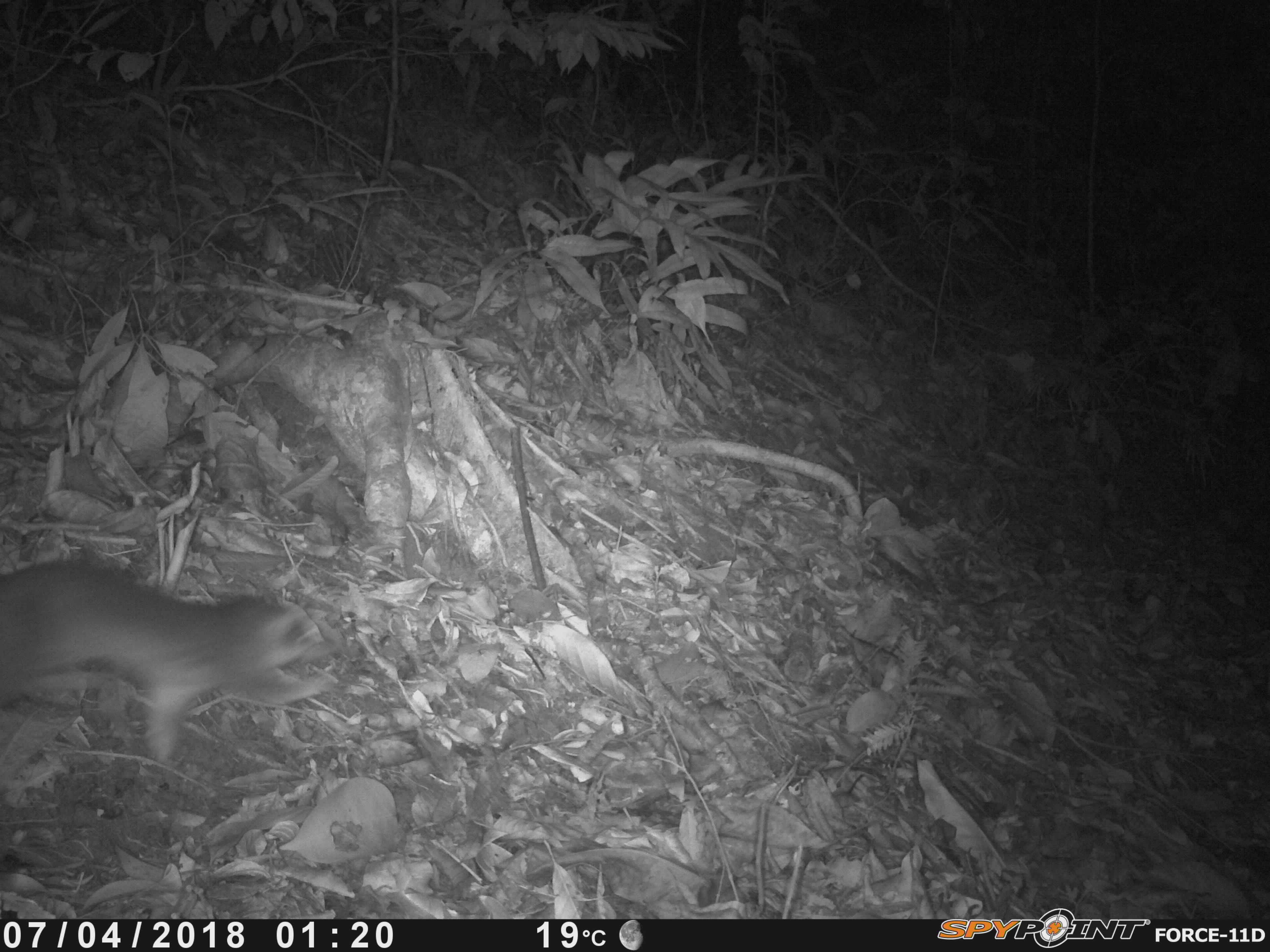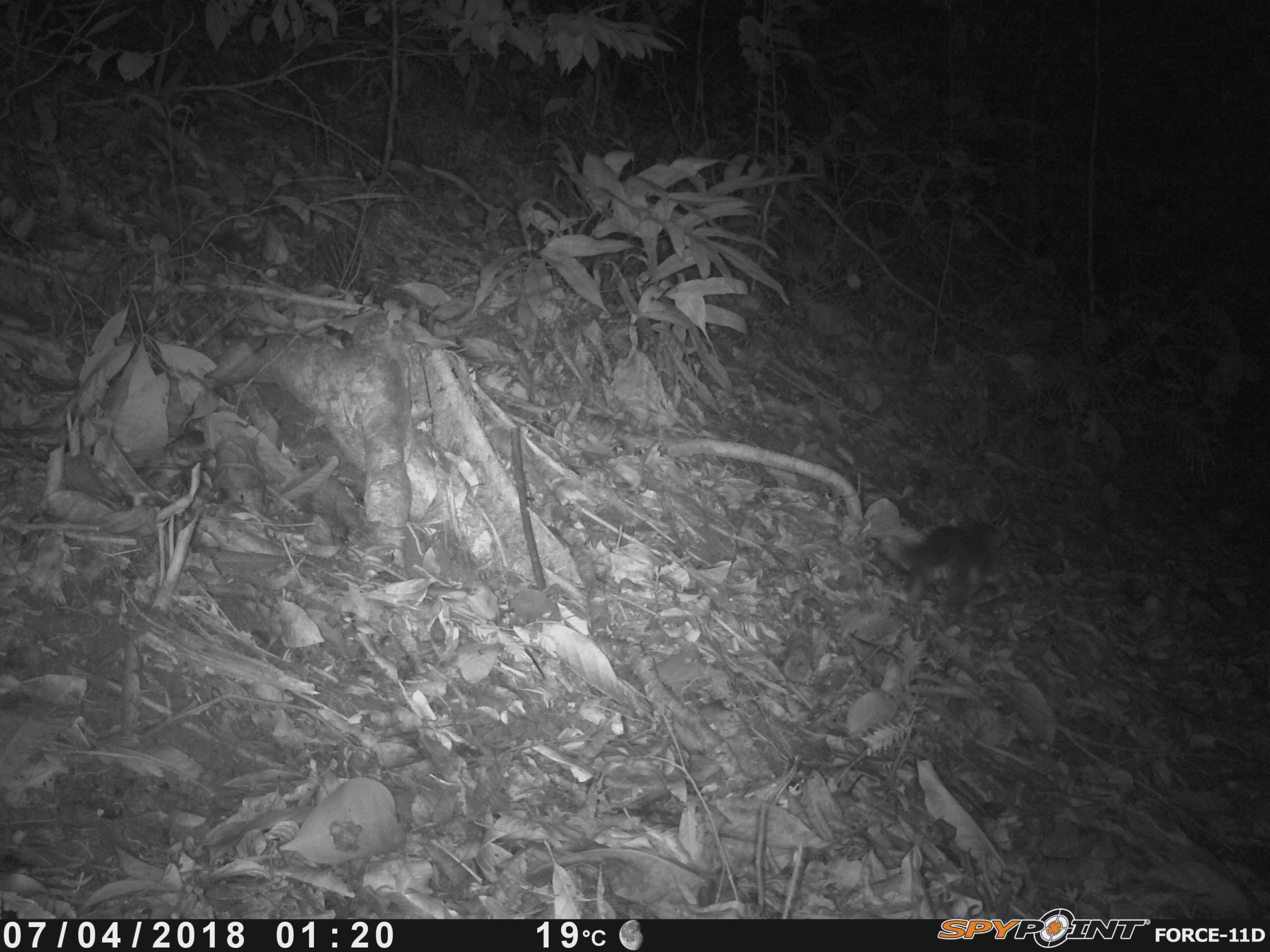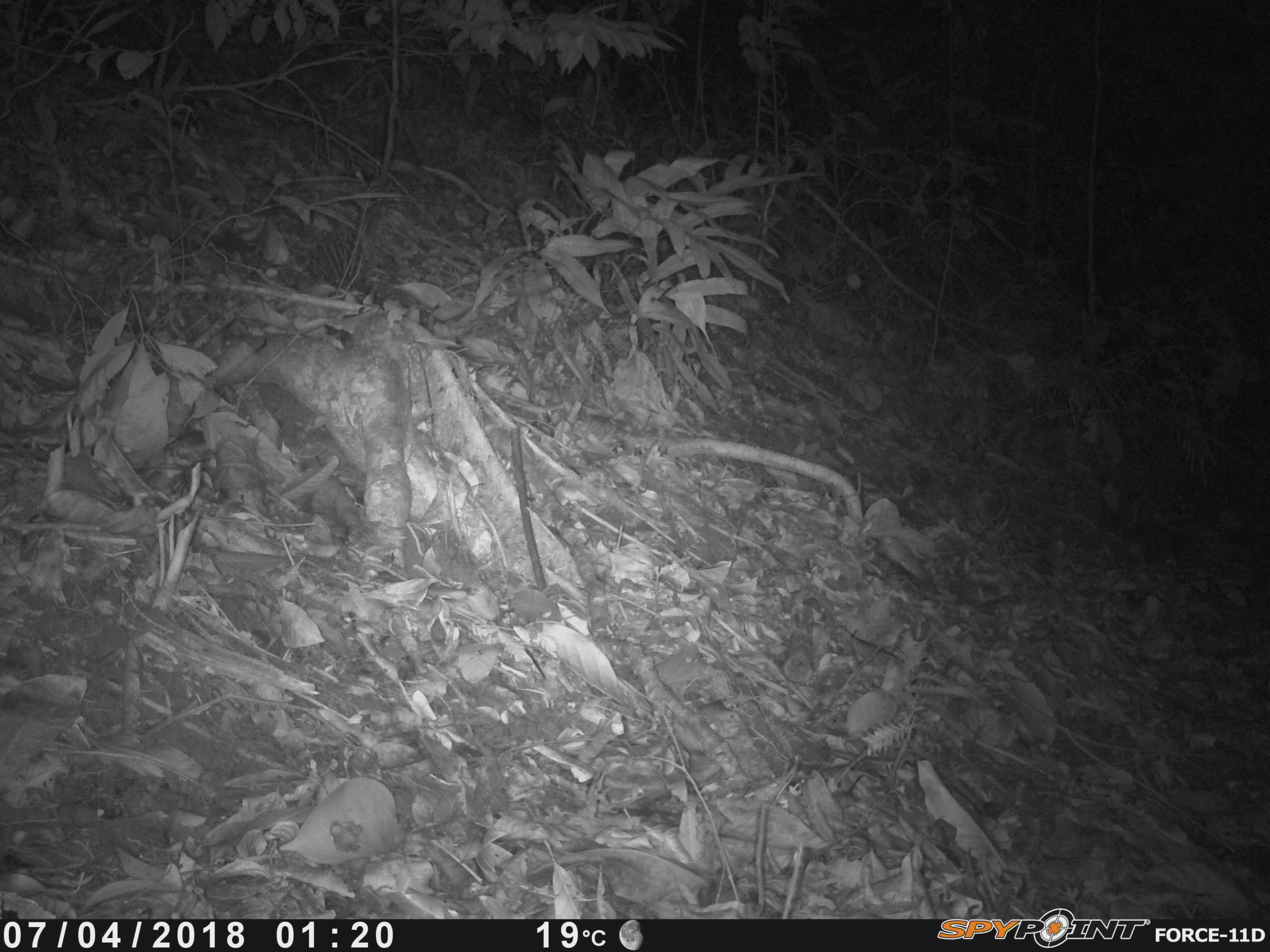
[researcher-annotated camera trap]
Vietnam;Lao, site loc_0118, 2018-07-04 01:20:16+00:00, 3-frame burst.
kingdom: Animalia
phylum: Chordata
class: Mammalia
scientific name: Mammalia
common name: mammal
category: unidentified small mammal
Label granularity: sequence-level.